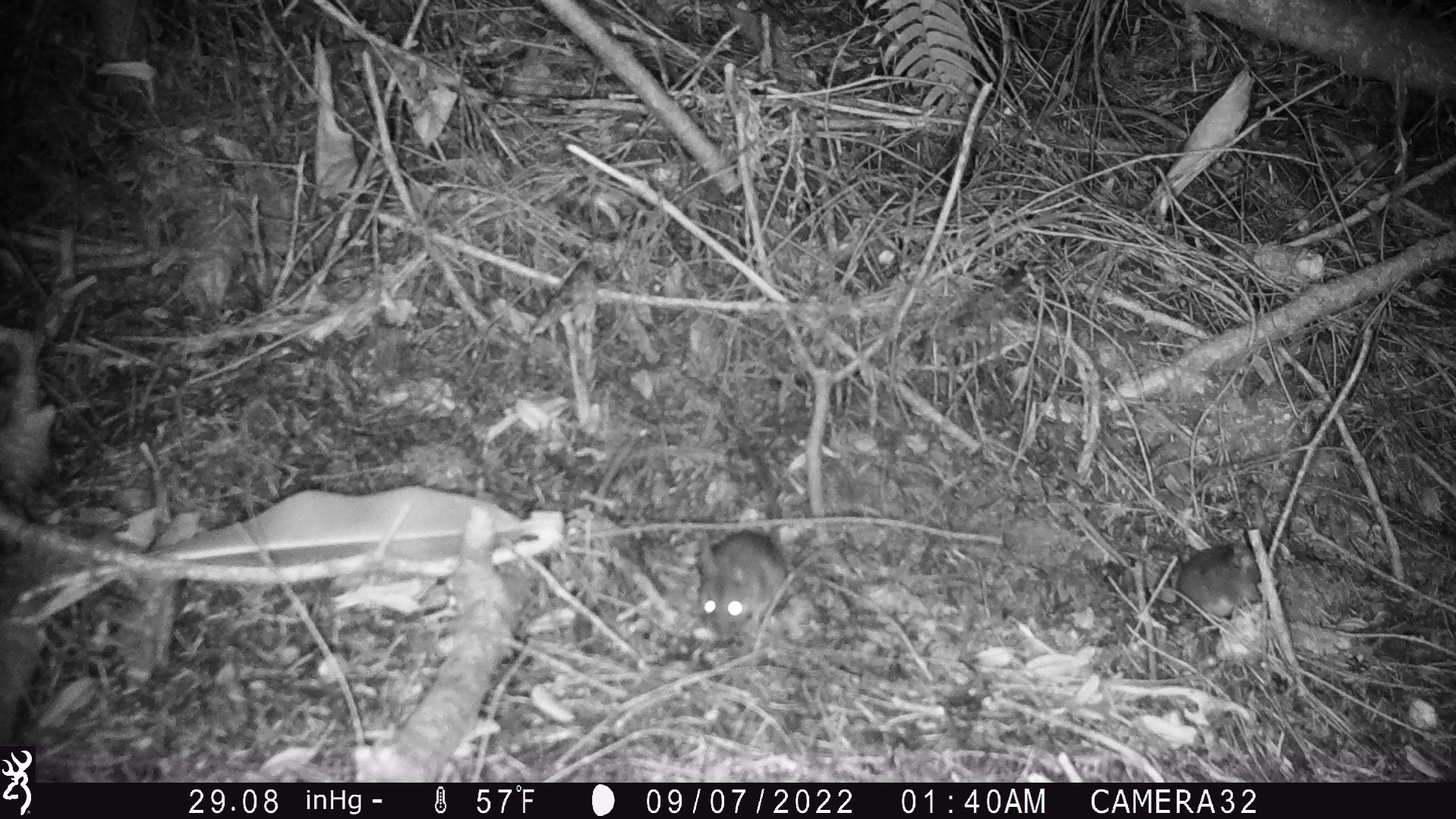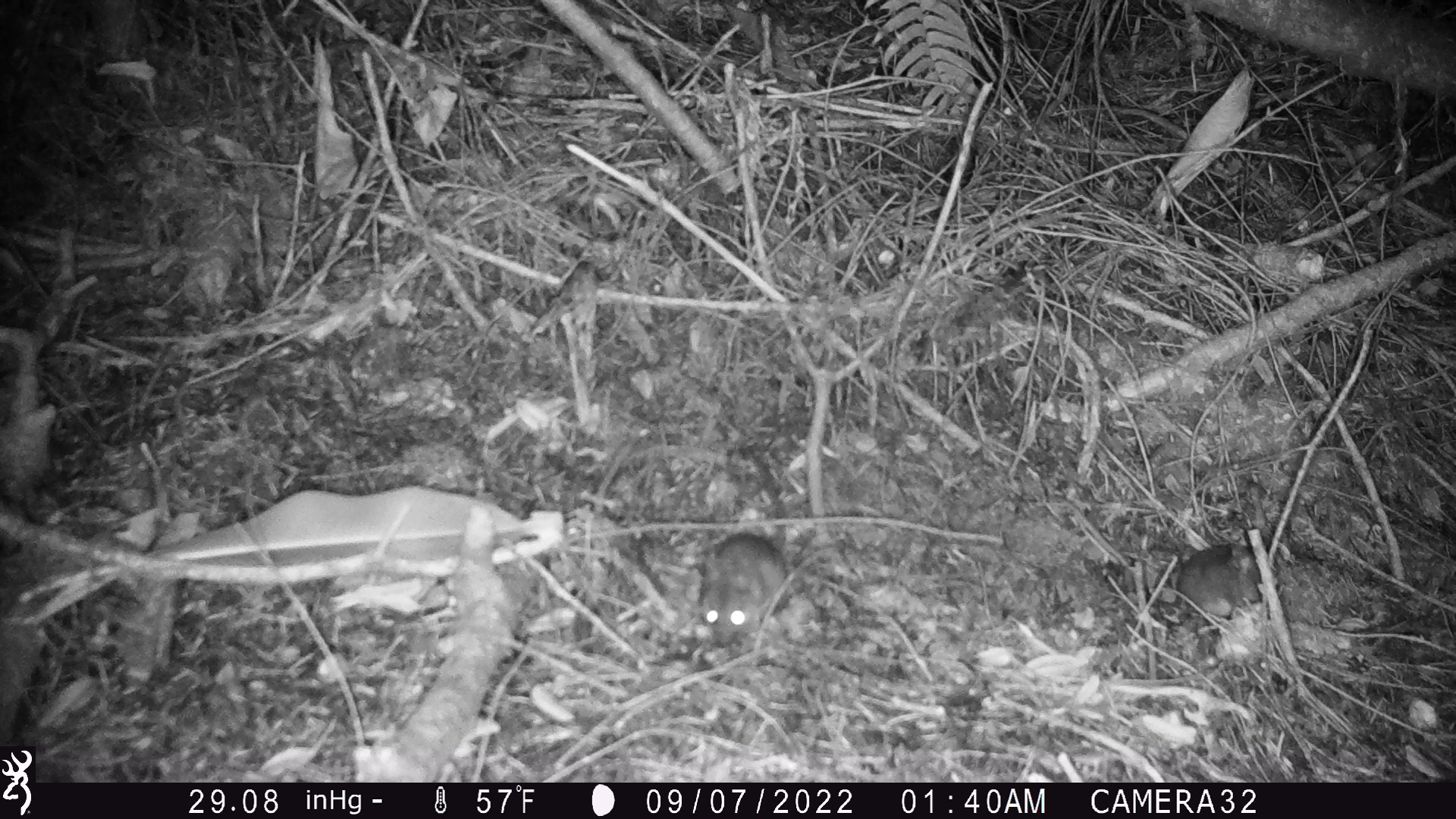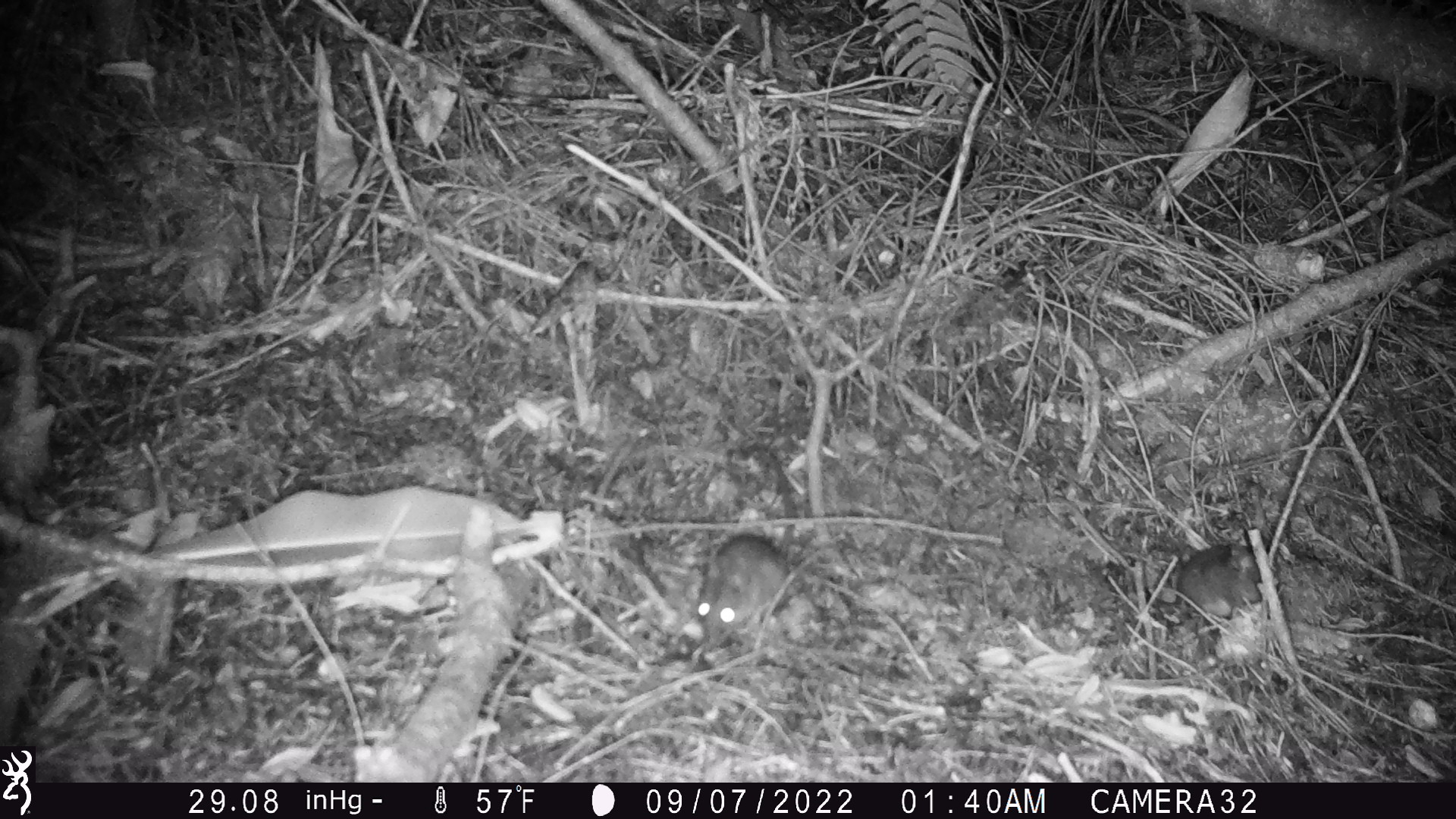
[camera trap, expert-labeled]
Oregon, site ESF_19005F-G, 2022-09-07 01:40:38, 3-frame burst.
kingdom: Animalia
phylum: Chordata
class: Mammalia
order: Rodentia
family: Cricetidae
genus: Neotoma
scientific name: Neotoma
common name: woodrats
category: neotoma species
Neotoma species (woodrats) (Neotoma).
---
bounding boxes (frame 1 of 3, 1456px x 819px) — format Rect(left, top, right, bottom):
neotoma species: Rect(684, 496, 866, 655); Rect(1089, 509, 1298, 636)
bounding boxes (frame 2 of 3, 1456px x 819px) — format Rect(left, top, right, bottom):
neotoma species: Rect(681, 429, 791, 646); Rect(1103, 526, 1307, 635)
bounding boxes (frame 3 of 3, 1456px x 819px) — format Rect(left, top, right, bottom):
neotoma species: Rect(676, 418, 805, 646); Rect(1102, 510, 1303, 644)